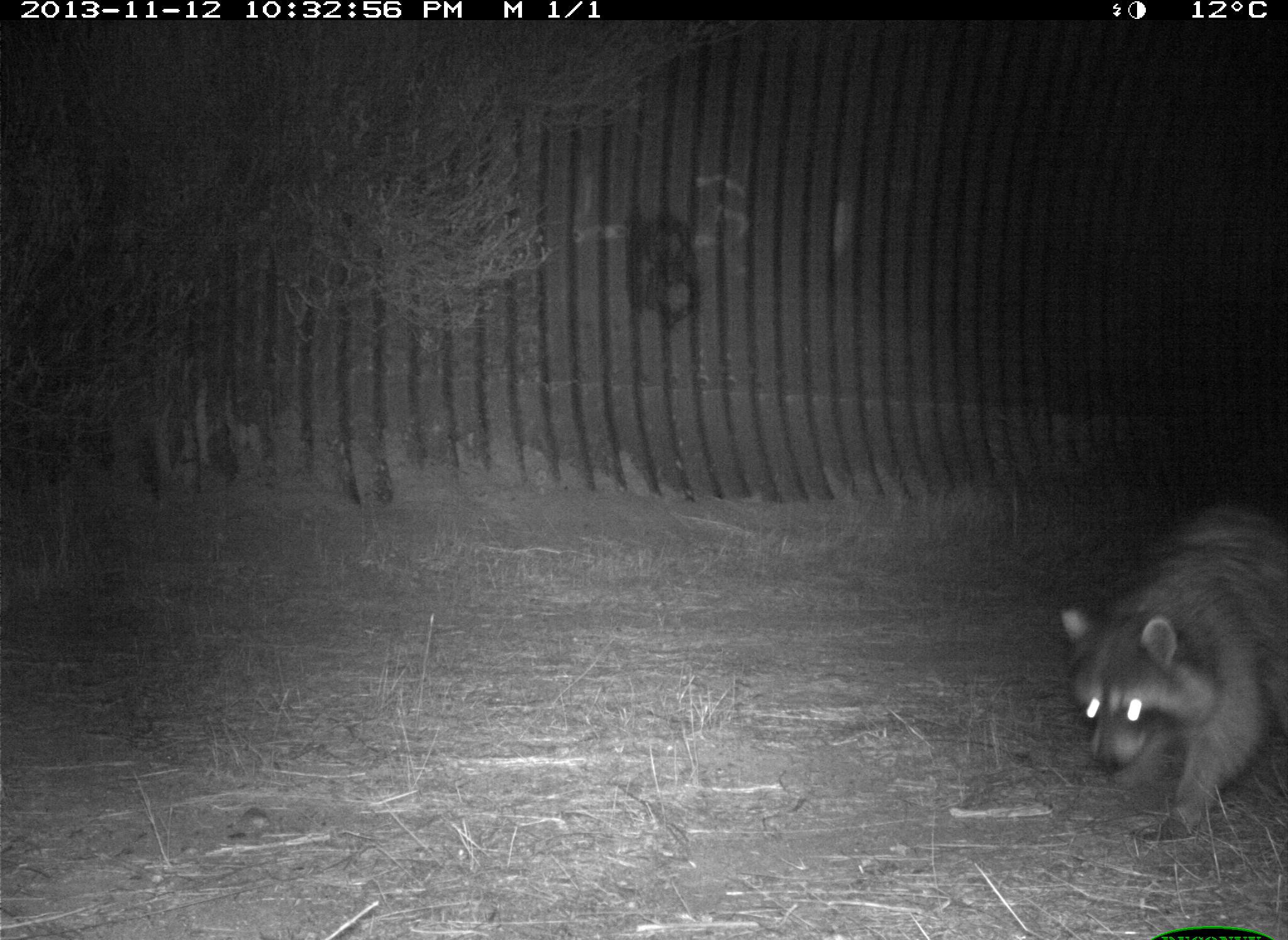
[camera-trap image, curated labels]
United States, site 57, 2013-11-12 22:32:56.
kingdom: Animalia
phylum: Chordata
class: Mammalia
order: Carnivora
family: Procyonidae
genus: Procyon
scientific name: Procyon lotor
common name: raccoon